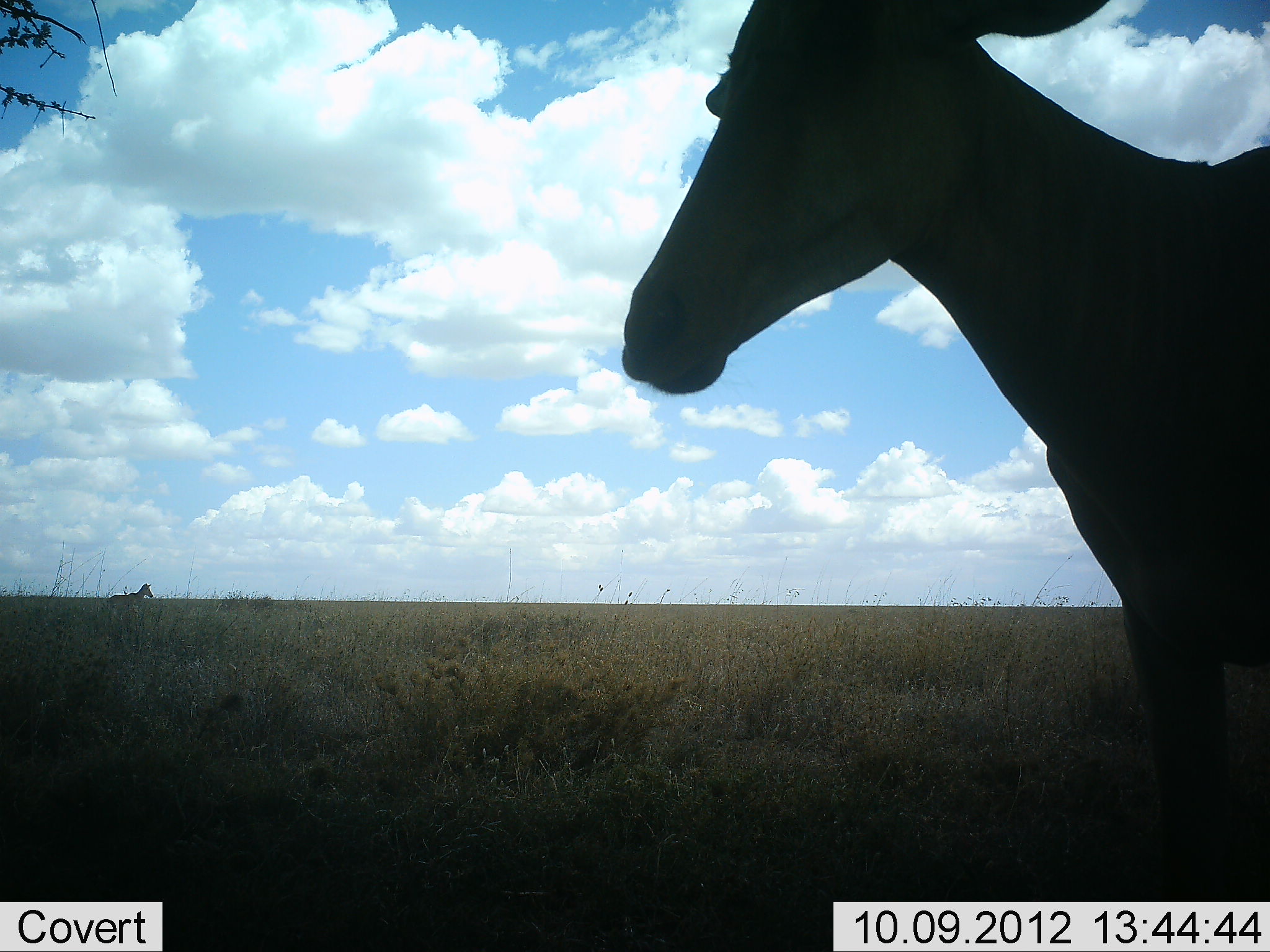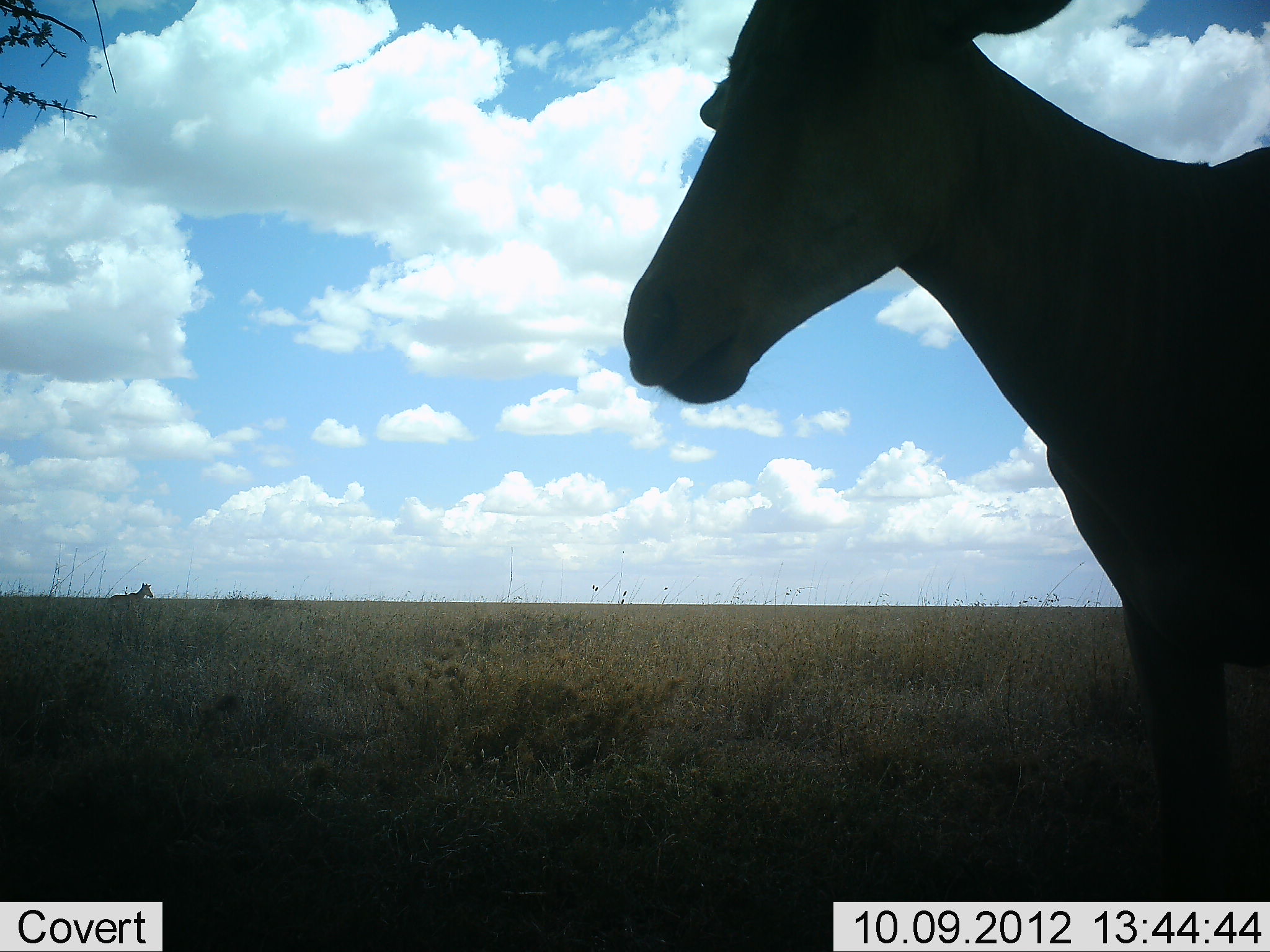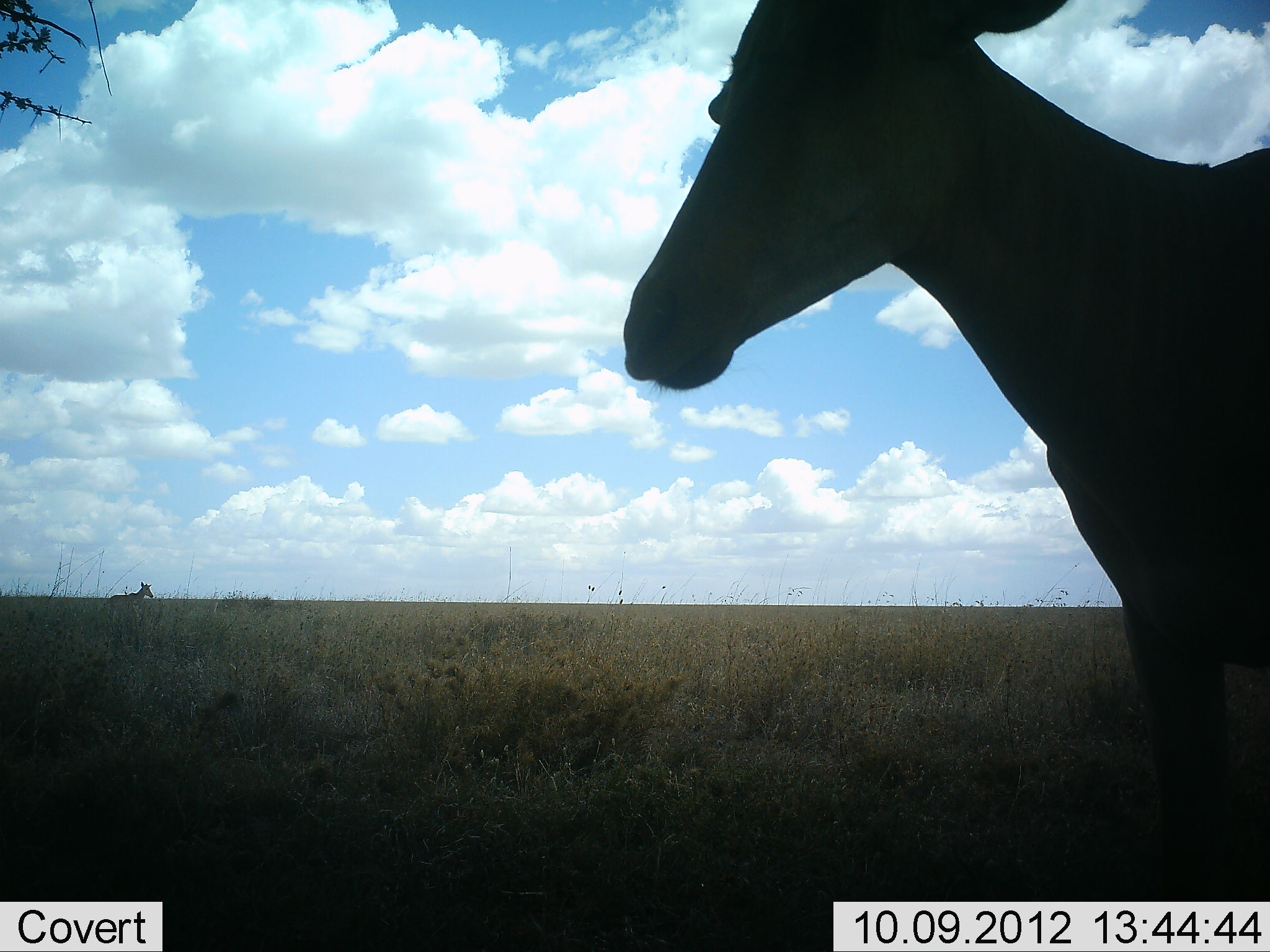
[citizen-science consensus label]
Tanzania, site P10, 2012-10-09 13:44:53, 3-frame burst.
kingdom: Animalia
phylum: Chordata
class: Mammalia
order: Artiodactyla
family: Bovidae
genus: Alcelaphus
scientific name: Alcelaphus buselaphus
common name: hartebeest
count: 2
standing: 100%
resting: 0%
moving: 0%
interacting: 0%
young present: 0%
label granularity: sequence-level